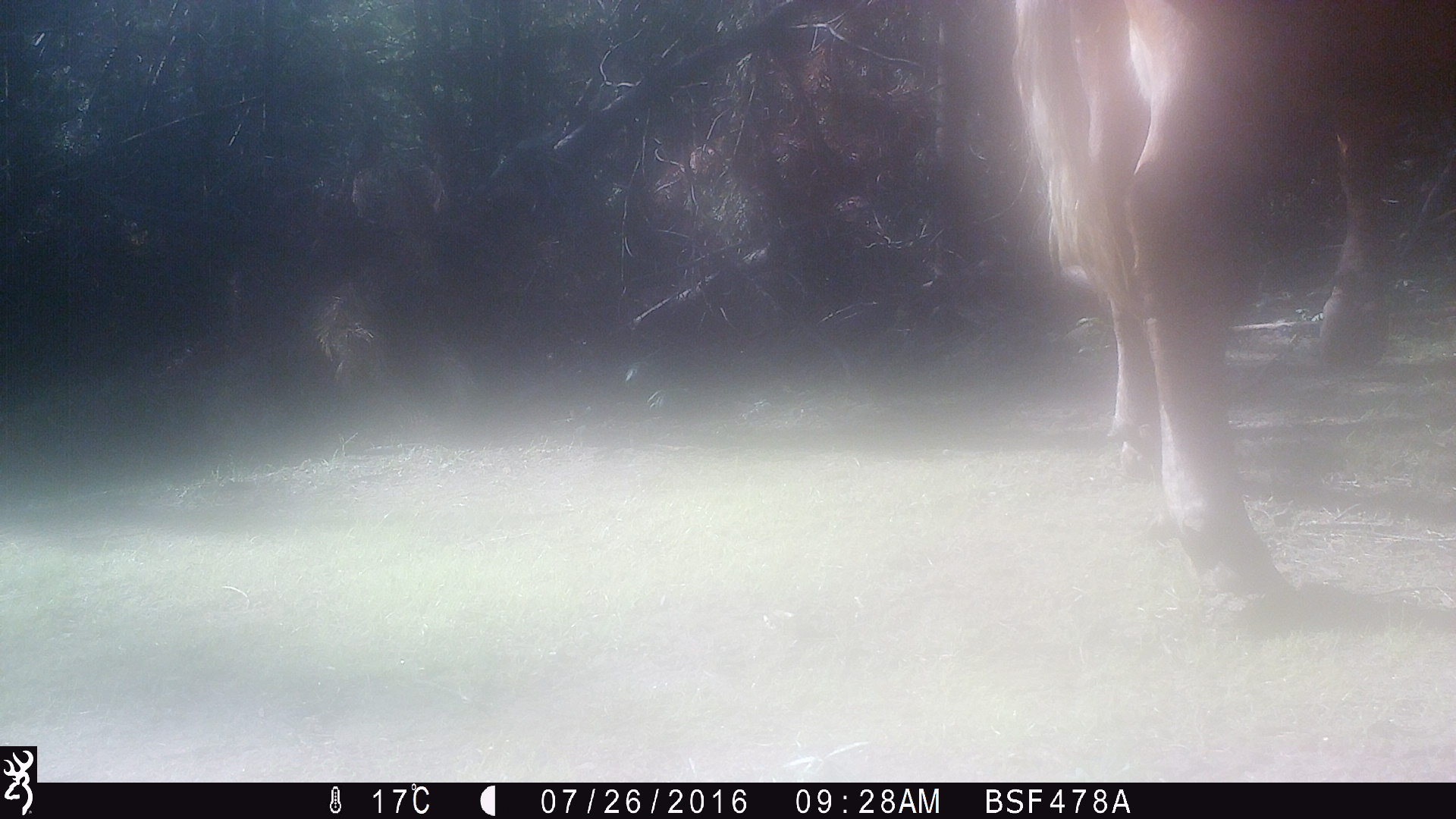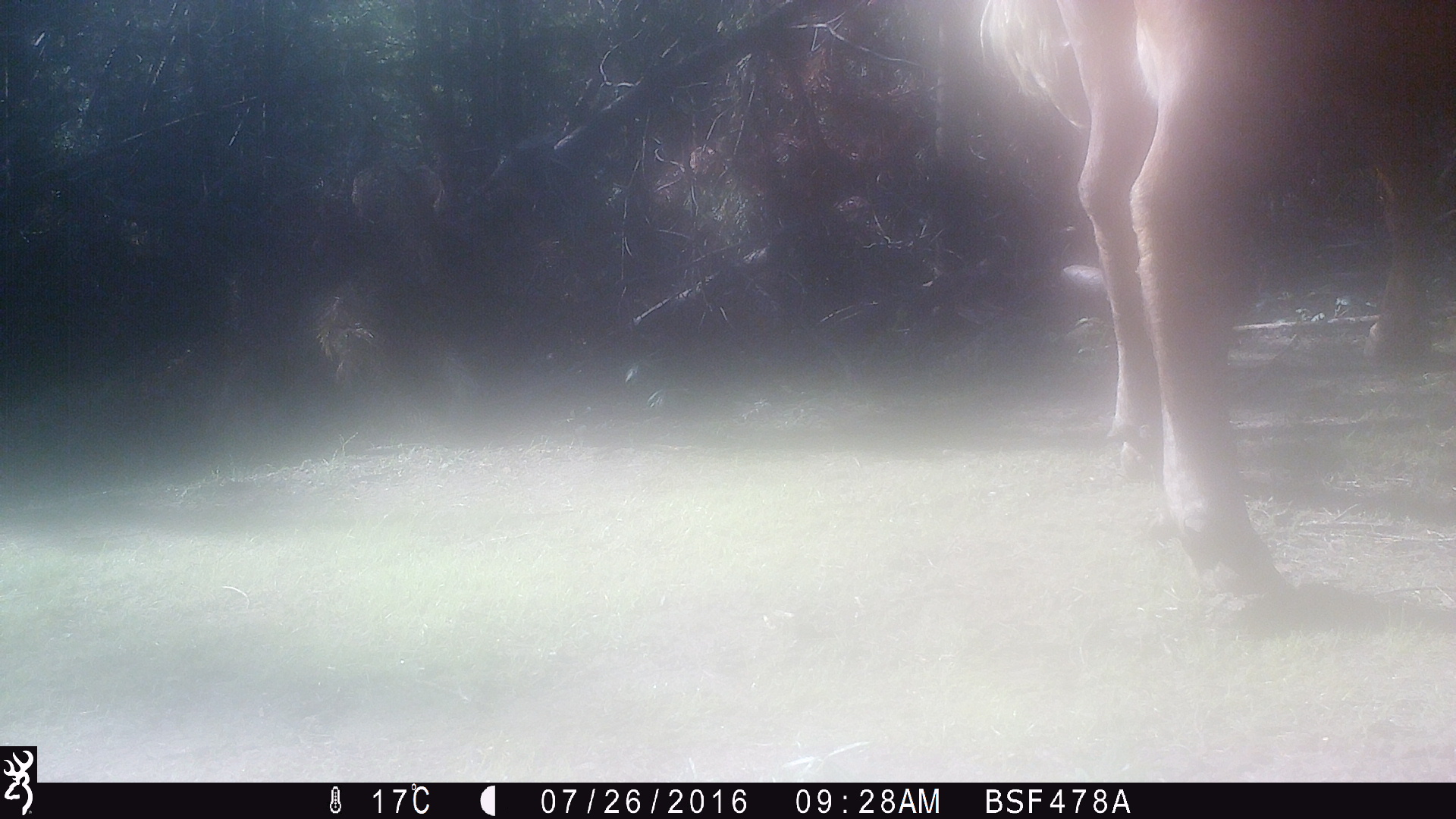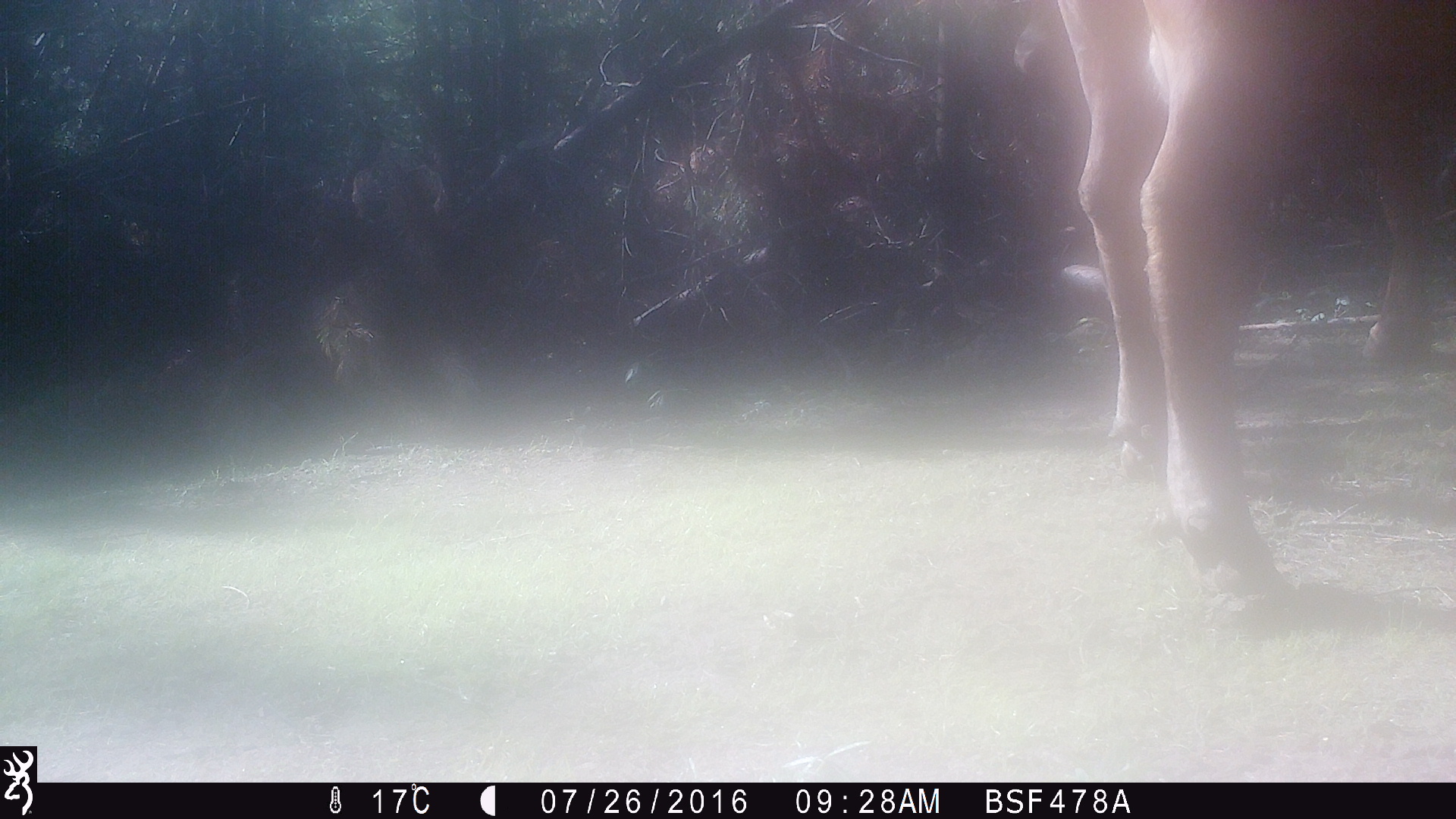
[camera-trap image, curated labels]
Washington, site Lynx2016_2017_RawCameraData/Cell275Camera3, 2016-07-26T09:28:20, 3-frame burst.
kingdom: Animalia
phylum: Chordata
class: Mammalia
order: Artiodactyla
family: Bovidae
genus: Bos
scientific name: Bos taurus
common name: domestic cattle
Domestic cattle (Bos taurus). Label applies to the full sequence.